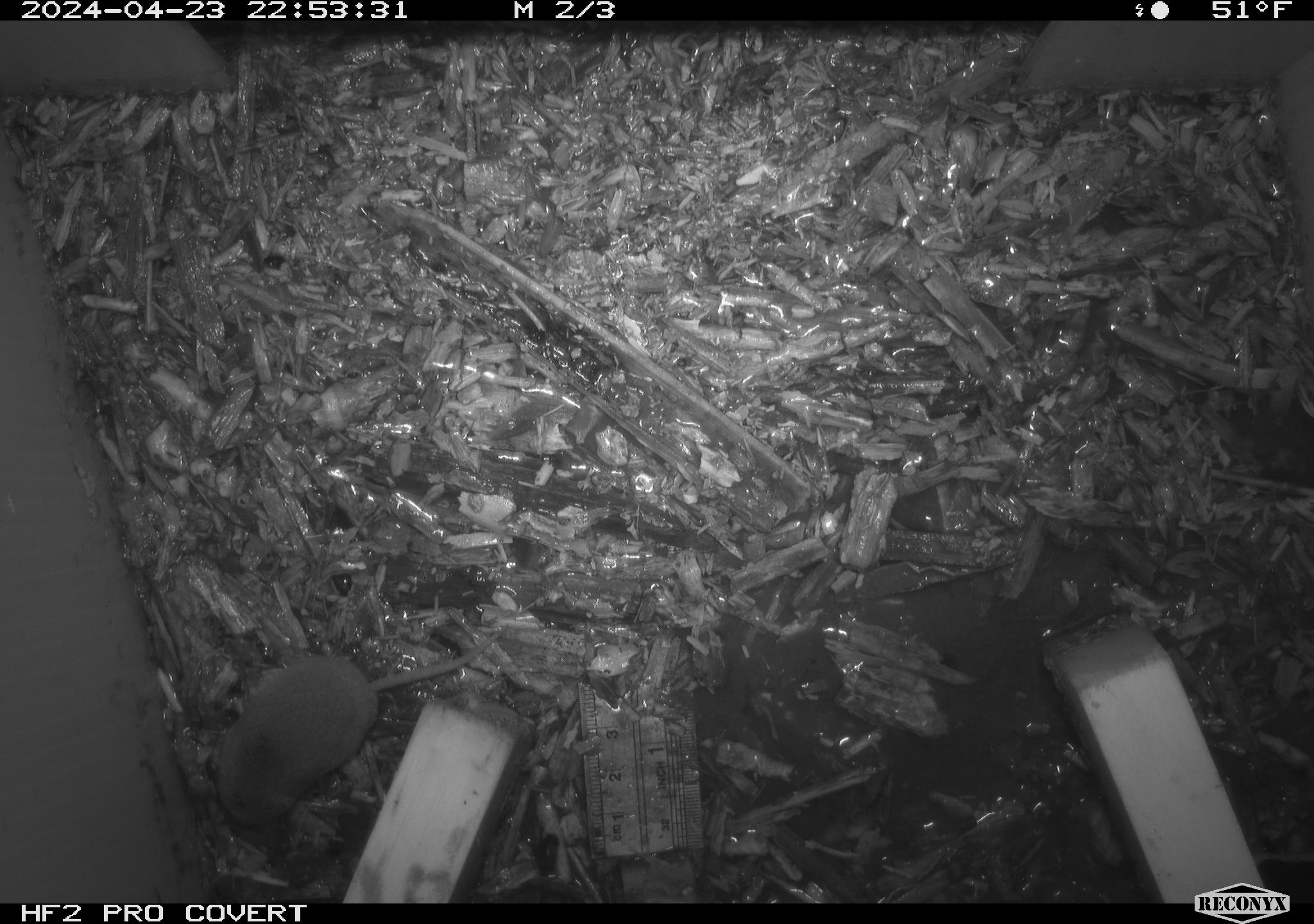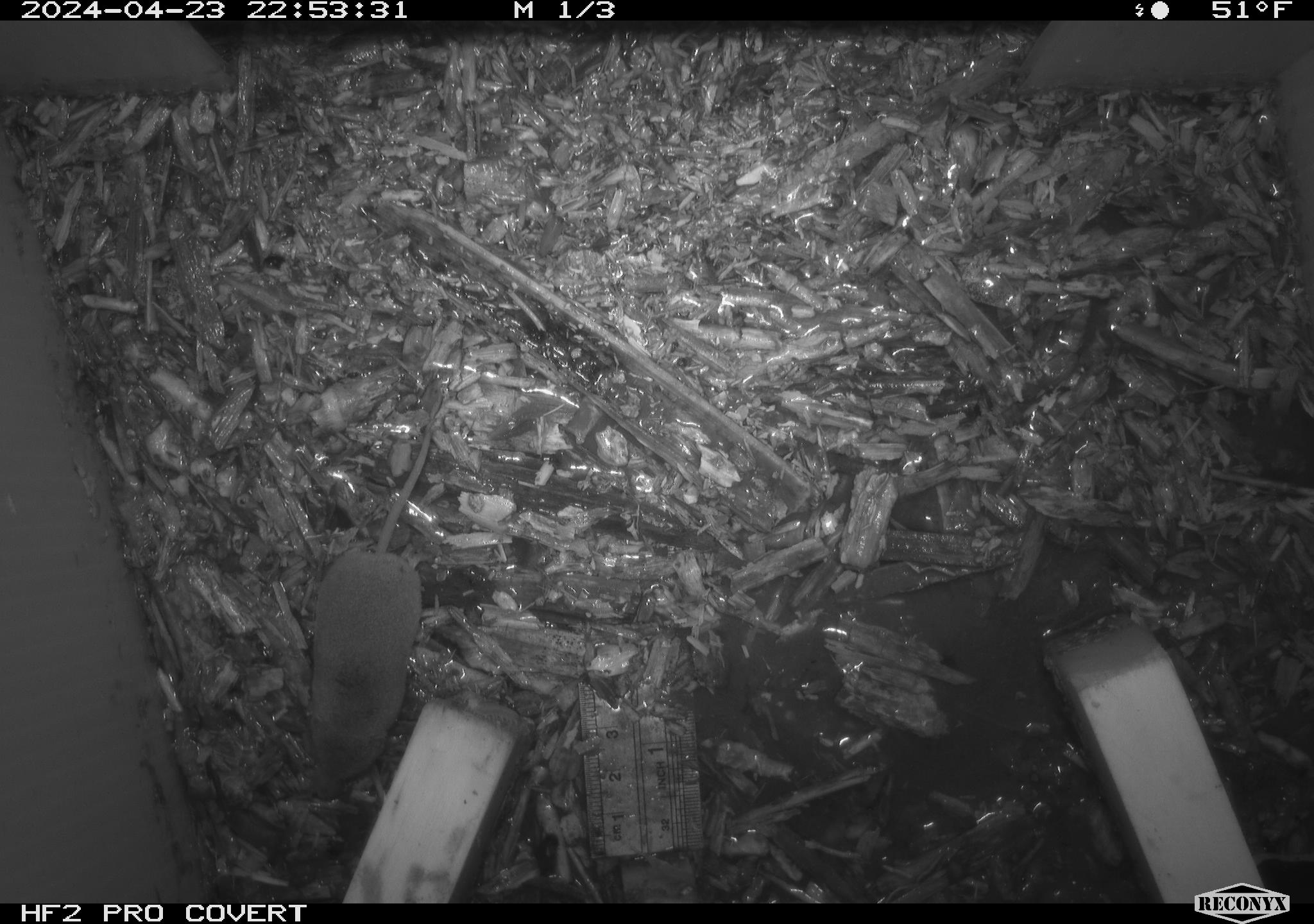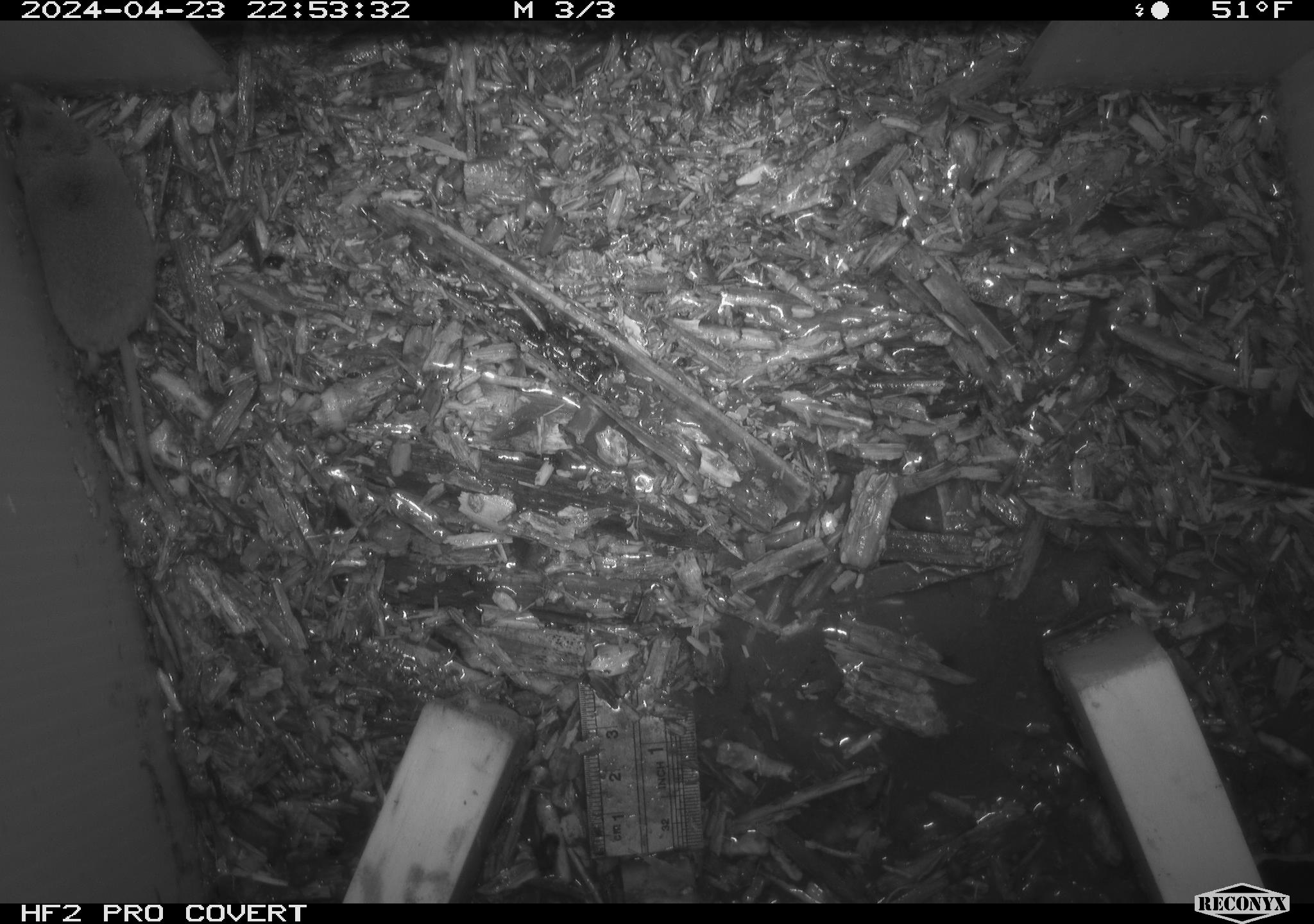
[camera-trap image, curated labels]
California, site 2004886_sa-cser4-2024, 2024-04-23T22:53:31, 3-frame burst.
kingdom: Animalia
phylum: Chordata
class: Mammalia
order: Eulipotyphla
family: Soricidae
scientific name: Soricidae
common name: shrews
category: soricidae family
Soricidae family (shrews) (Soricidae).